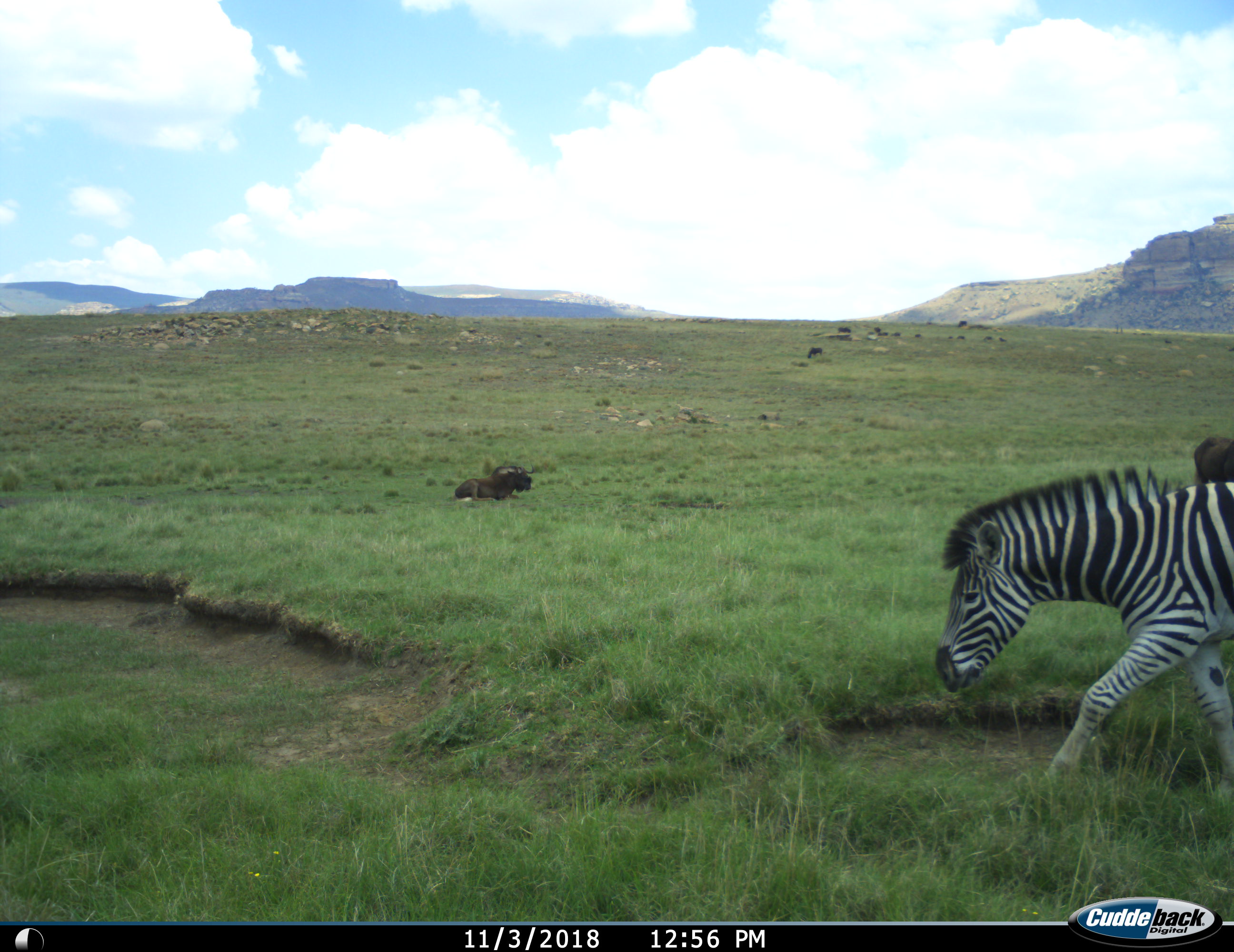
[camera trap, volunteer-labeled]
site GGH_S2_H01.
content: unidentified animal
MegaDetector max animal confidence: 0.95